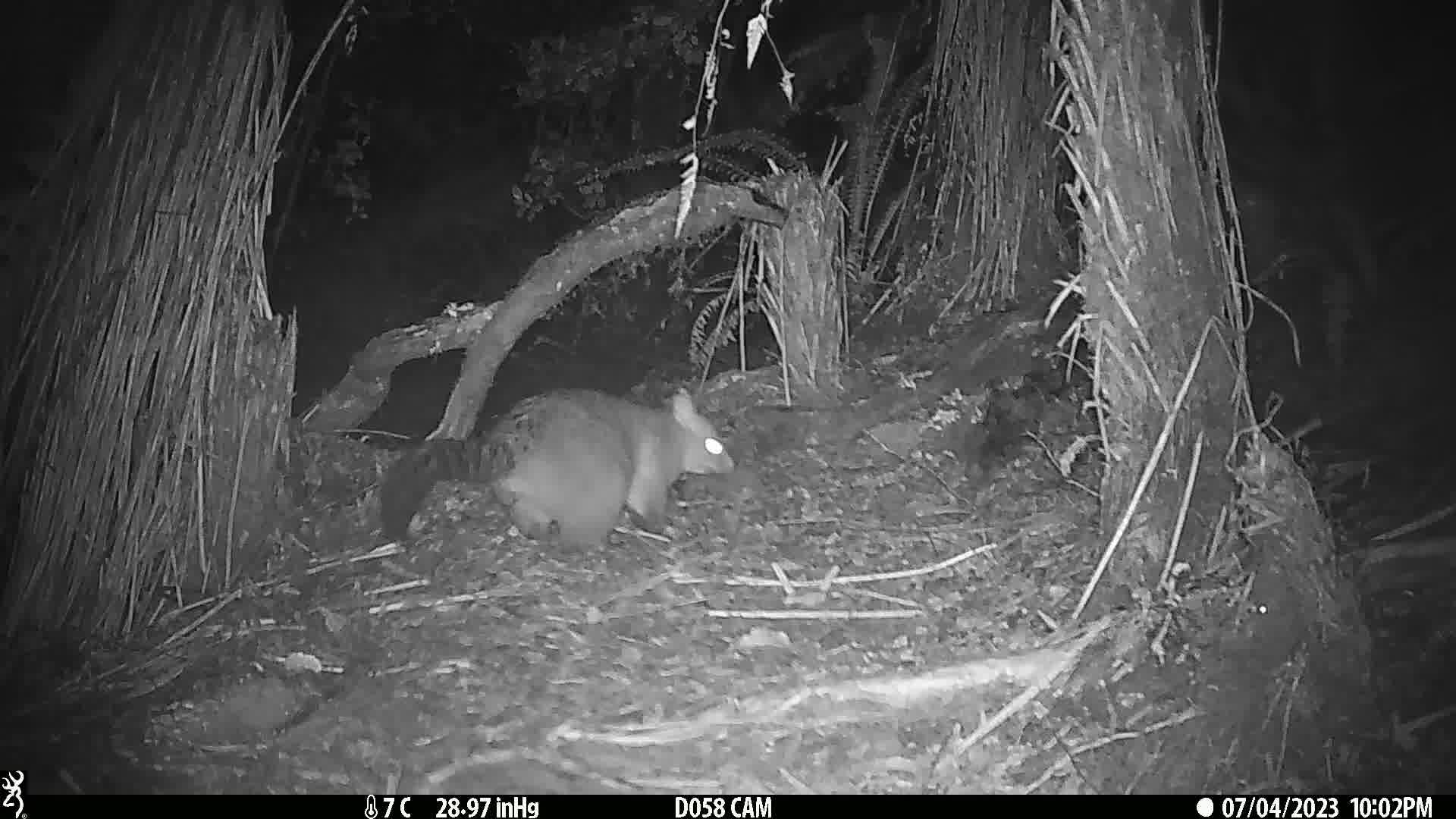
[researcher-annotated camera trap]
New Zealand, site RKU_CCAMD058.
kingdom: Animalia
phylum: Chordata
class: Mammalia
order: Diprotodontia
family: Phalangeridae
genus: Trichosurus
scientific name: Trichosurus vulpecula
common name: common brushtail possum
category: possum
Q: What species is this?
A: Possum (common brushtail possum) (Trichosurus vulpecula).